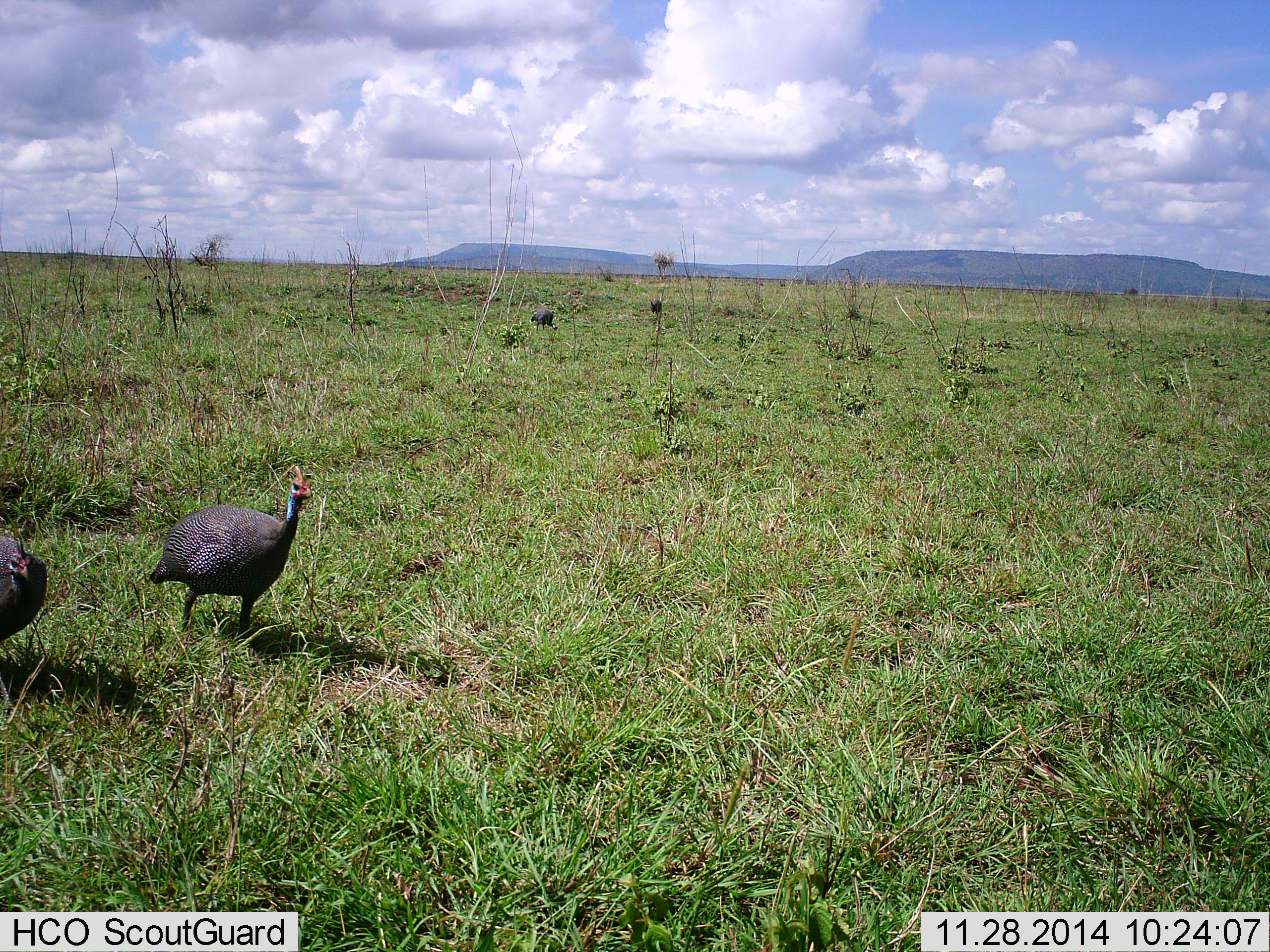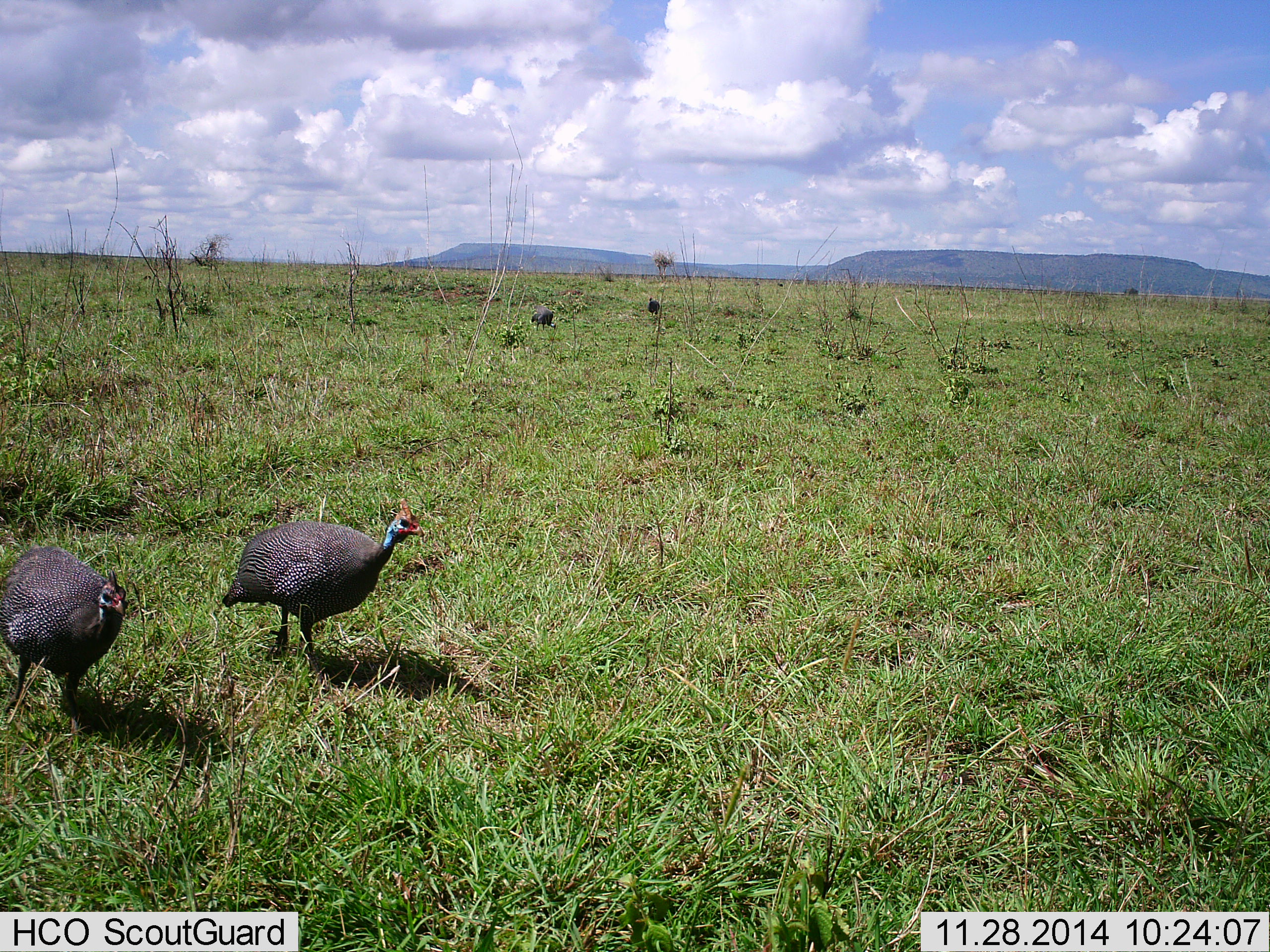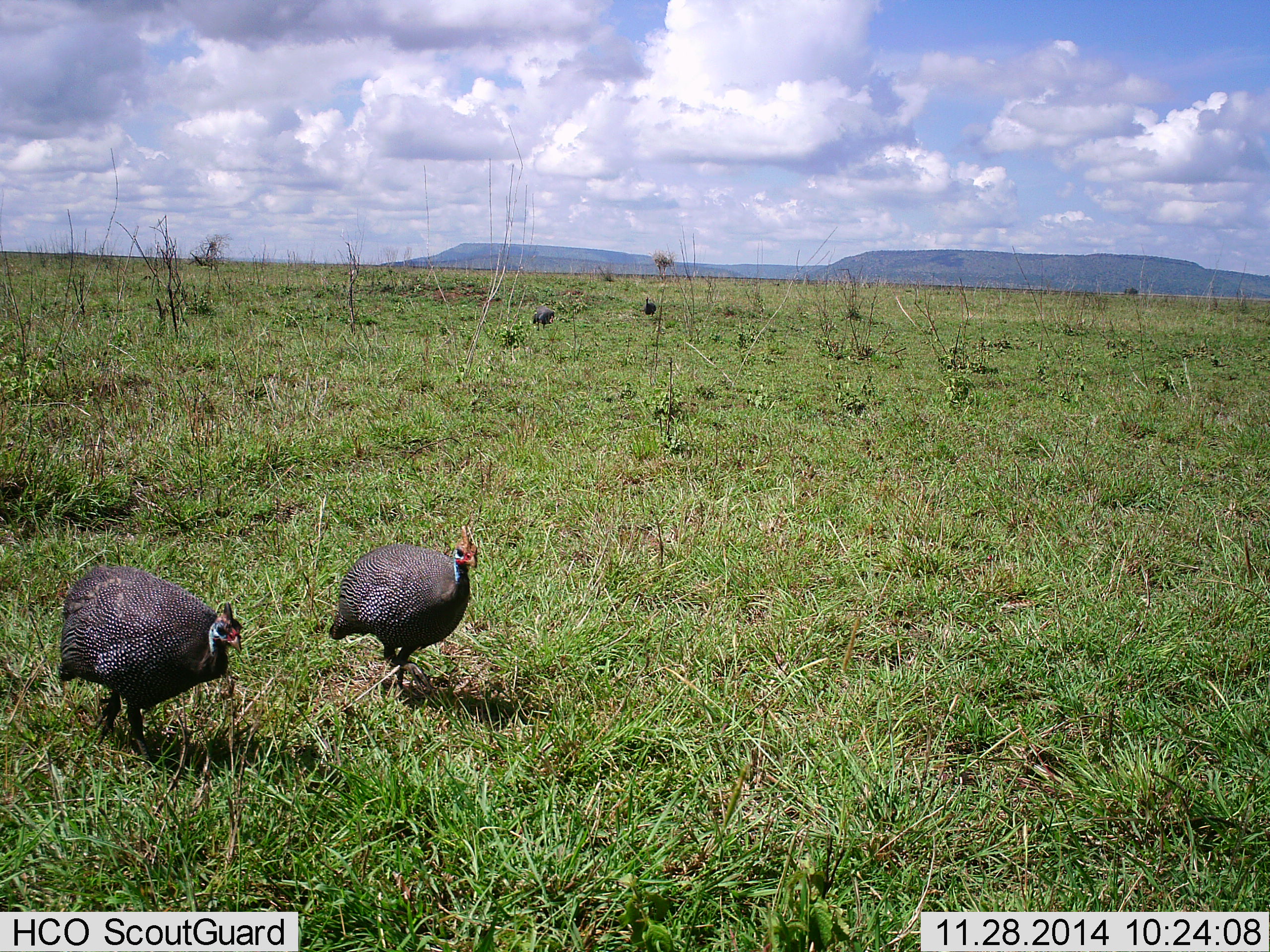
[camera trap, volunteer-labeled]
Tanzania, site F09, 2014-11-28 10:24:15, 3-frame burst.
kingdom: Animalia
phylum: Chordata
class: Aves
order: Galliformes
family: Numididae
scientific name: Numididae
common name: guinea fowl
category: guineafowl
Guineafowl (guinea fowl) (Numididae), count 4. Behavior (volunteer vote fractions): standing 20%, resting 0%, moving 90%, interacting 0%. Young present (vote fraction): 0%. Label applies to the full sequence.